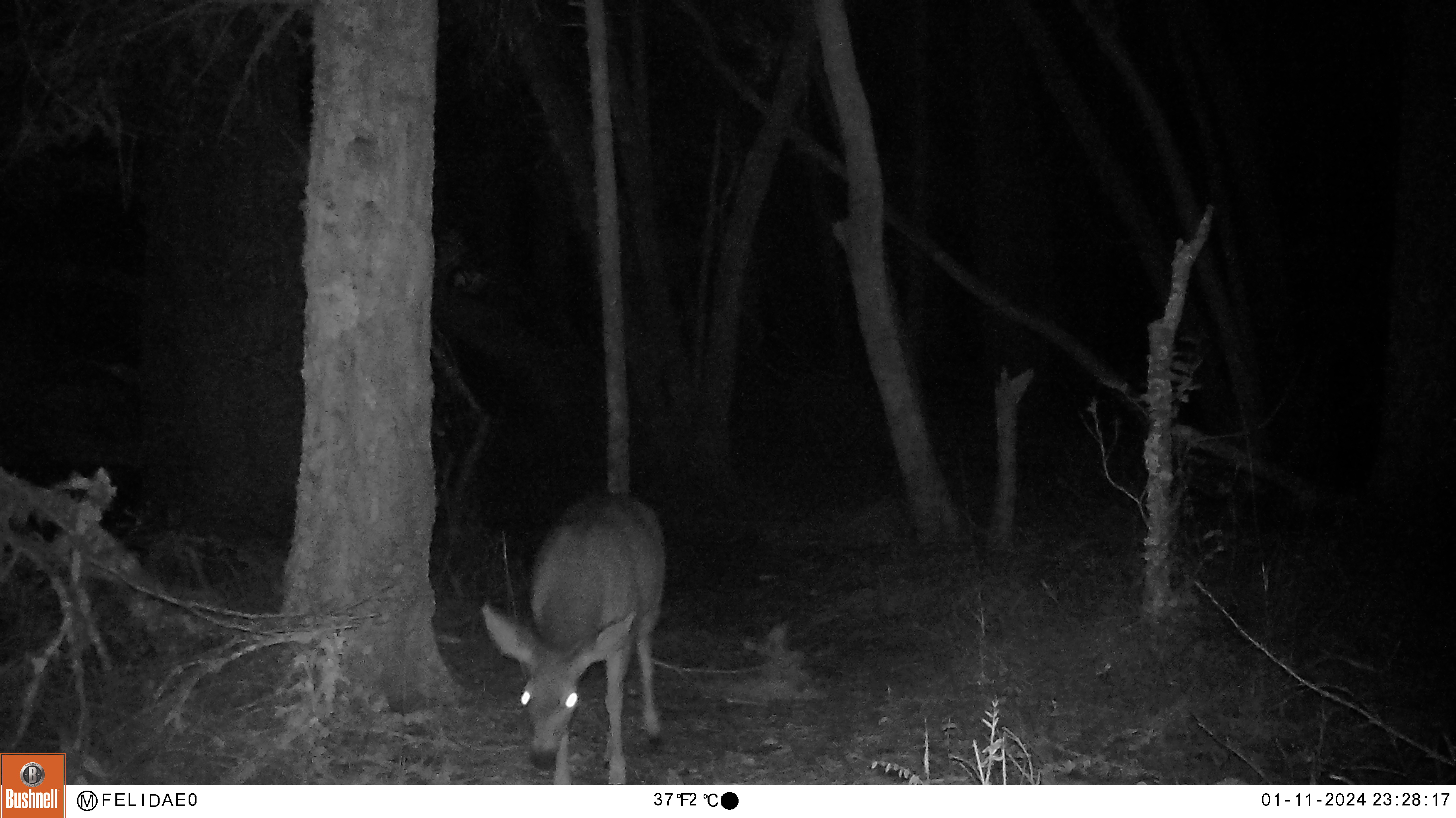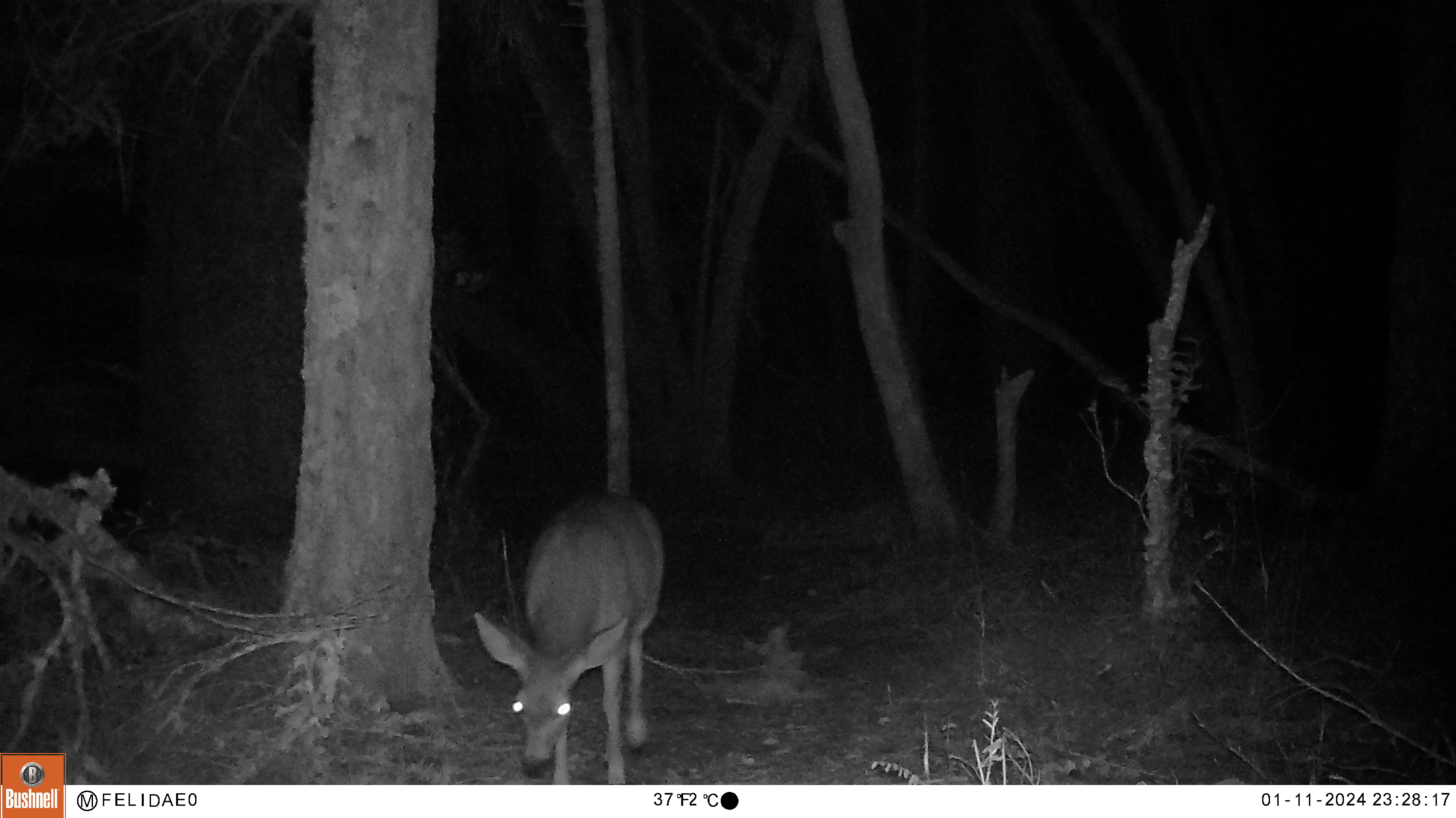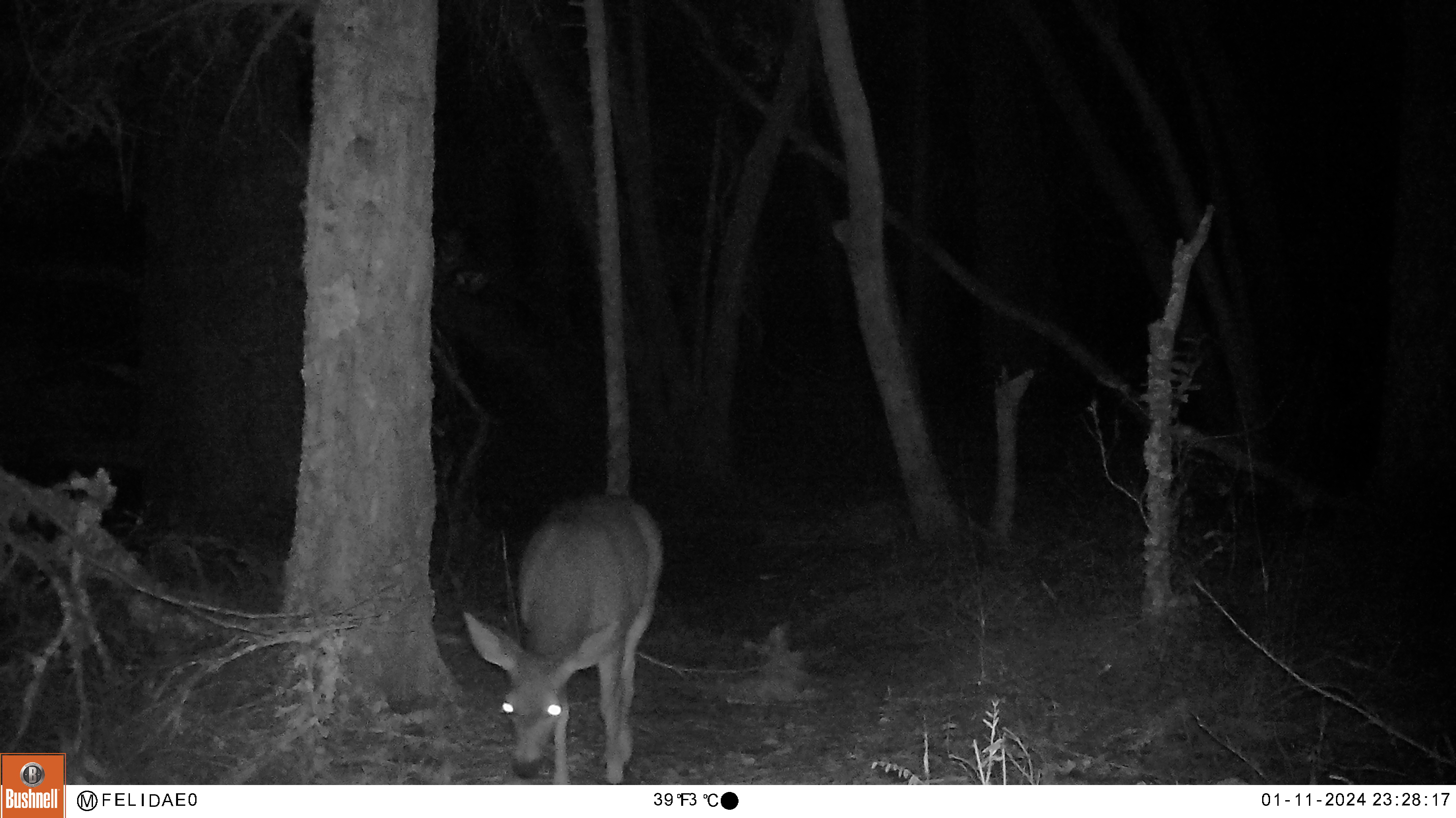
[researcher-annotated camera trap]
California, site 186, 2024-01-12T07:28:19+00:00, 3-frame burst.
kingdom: Animalia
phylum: Chordata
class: Mammalia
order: Artiodactyla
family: Cervidae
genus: Odocoileus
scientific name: Odocoileus hemionus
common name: mule deer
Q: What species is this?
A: Mule deer (Odocoileus hemionus).